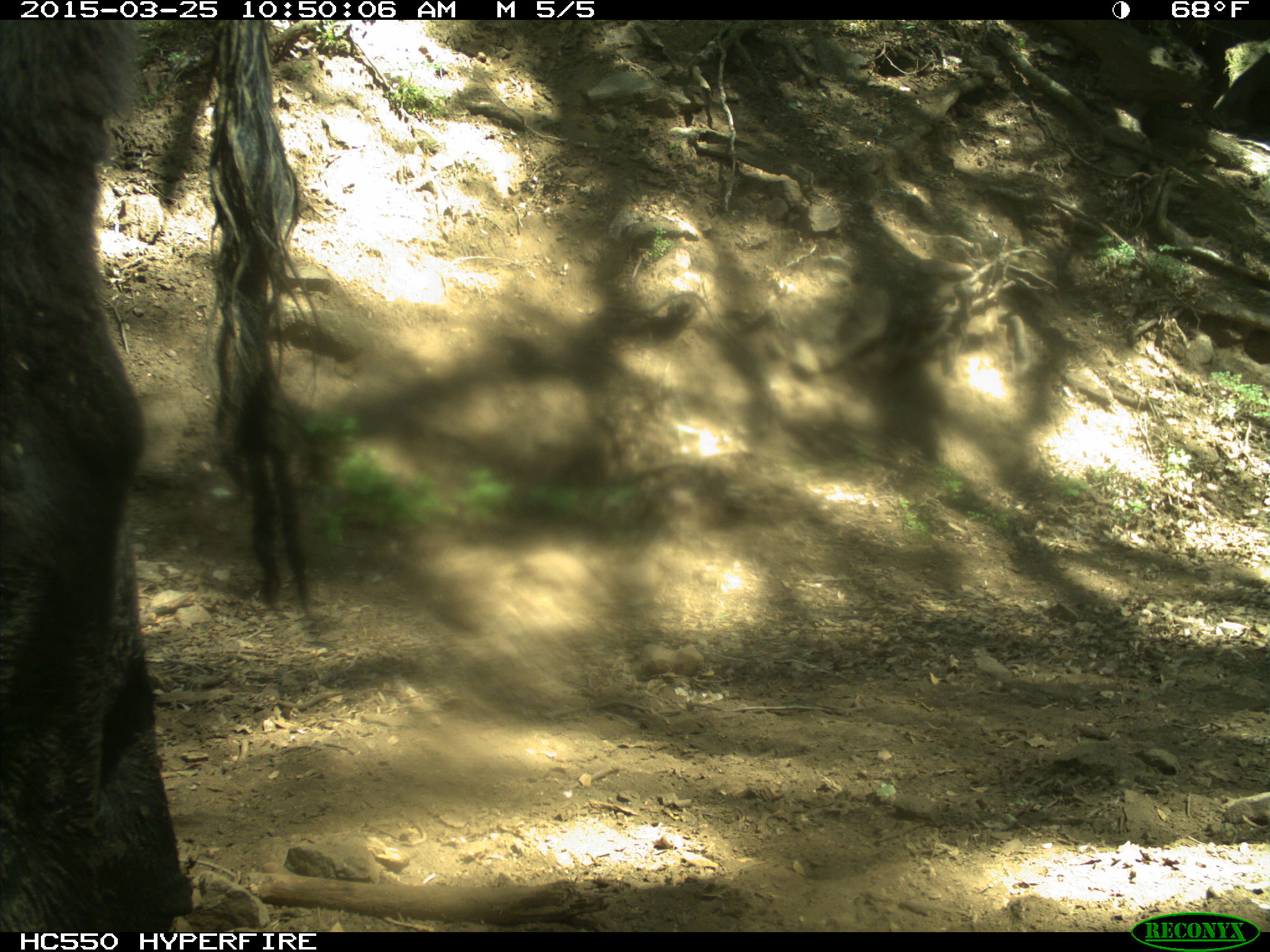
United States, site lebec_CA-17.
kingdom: Animalia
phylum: Chordata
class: Mammalia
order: Artiodactyla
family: Bovidae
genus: Bos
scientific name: Bos taurus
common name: domestic cow